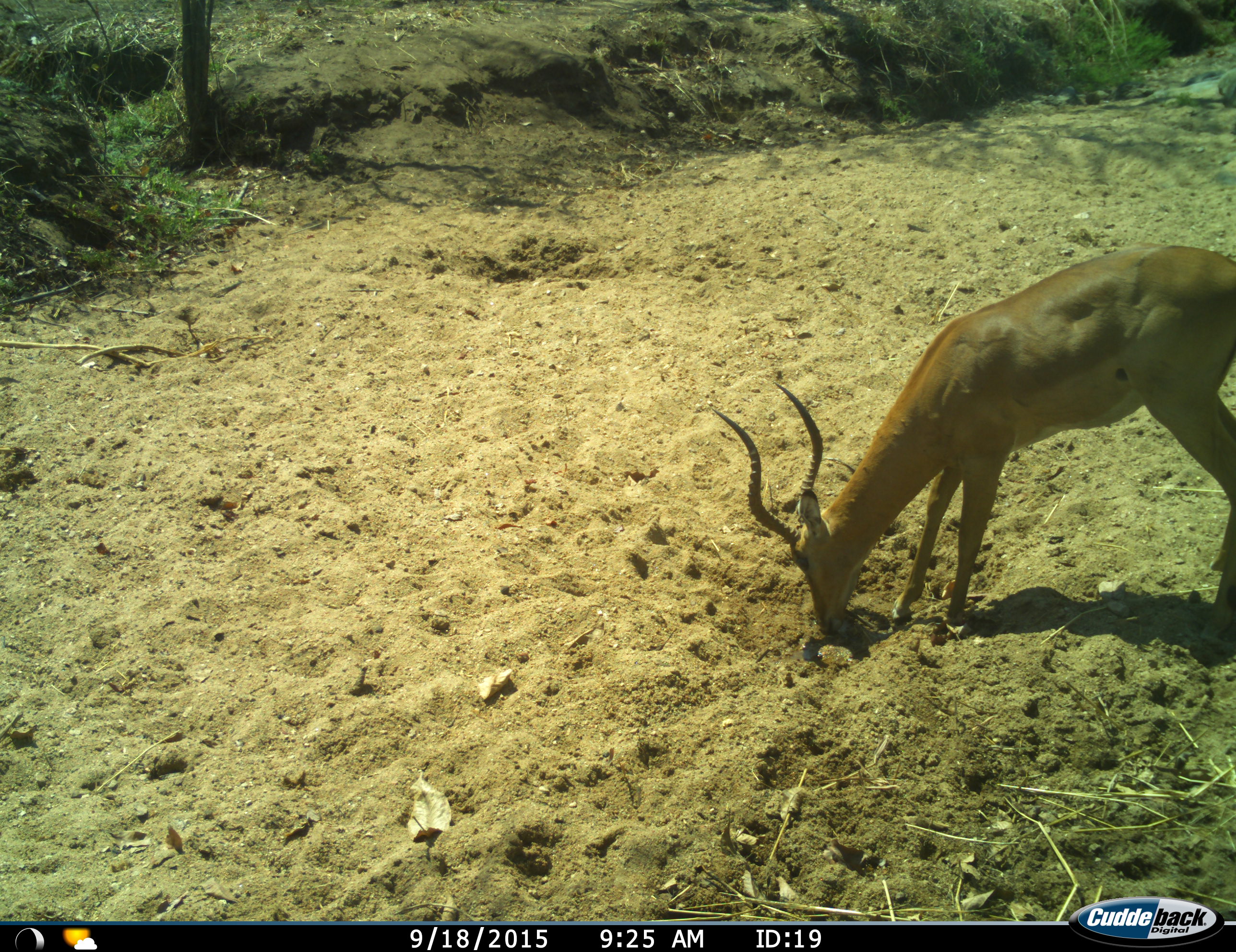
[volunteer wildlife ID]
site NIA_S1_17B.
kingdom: Animalia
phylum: Chordata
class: Mammalia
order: Artiodactyla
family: Bovidae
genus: Aepyceros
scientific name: Aepyceros melampus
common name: impala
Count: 1.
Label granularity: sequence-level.